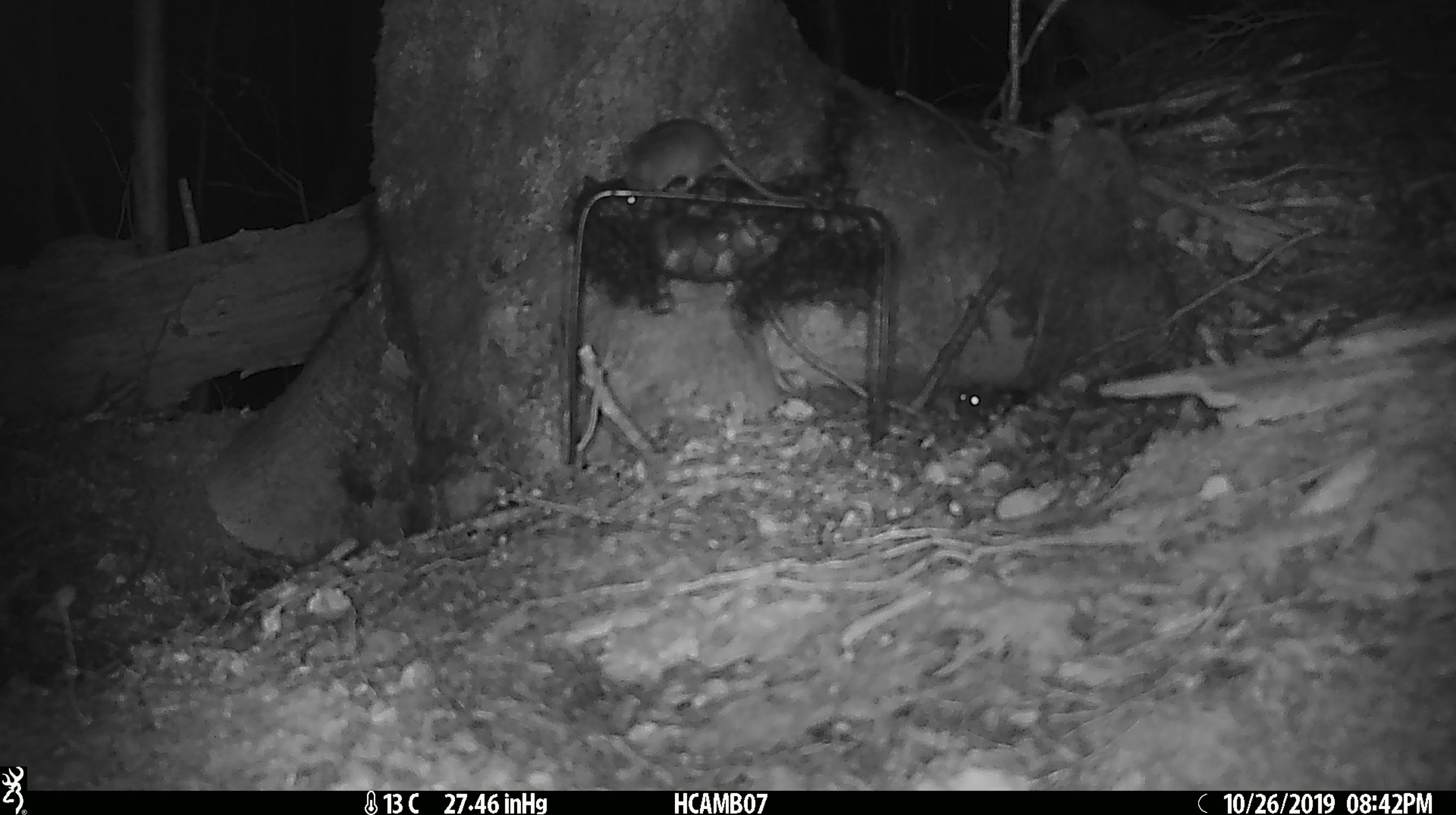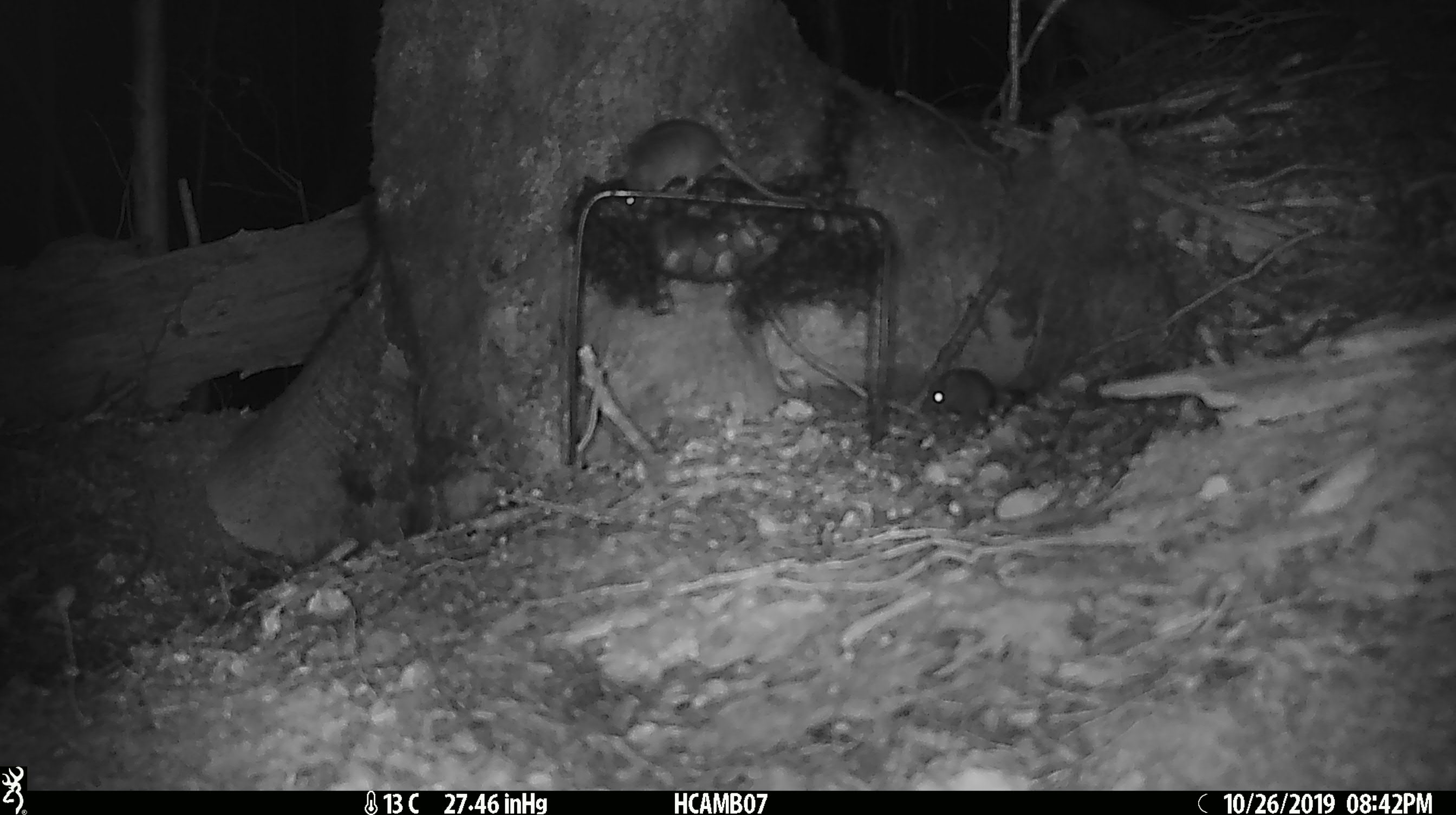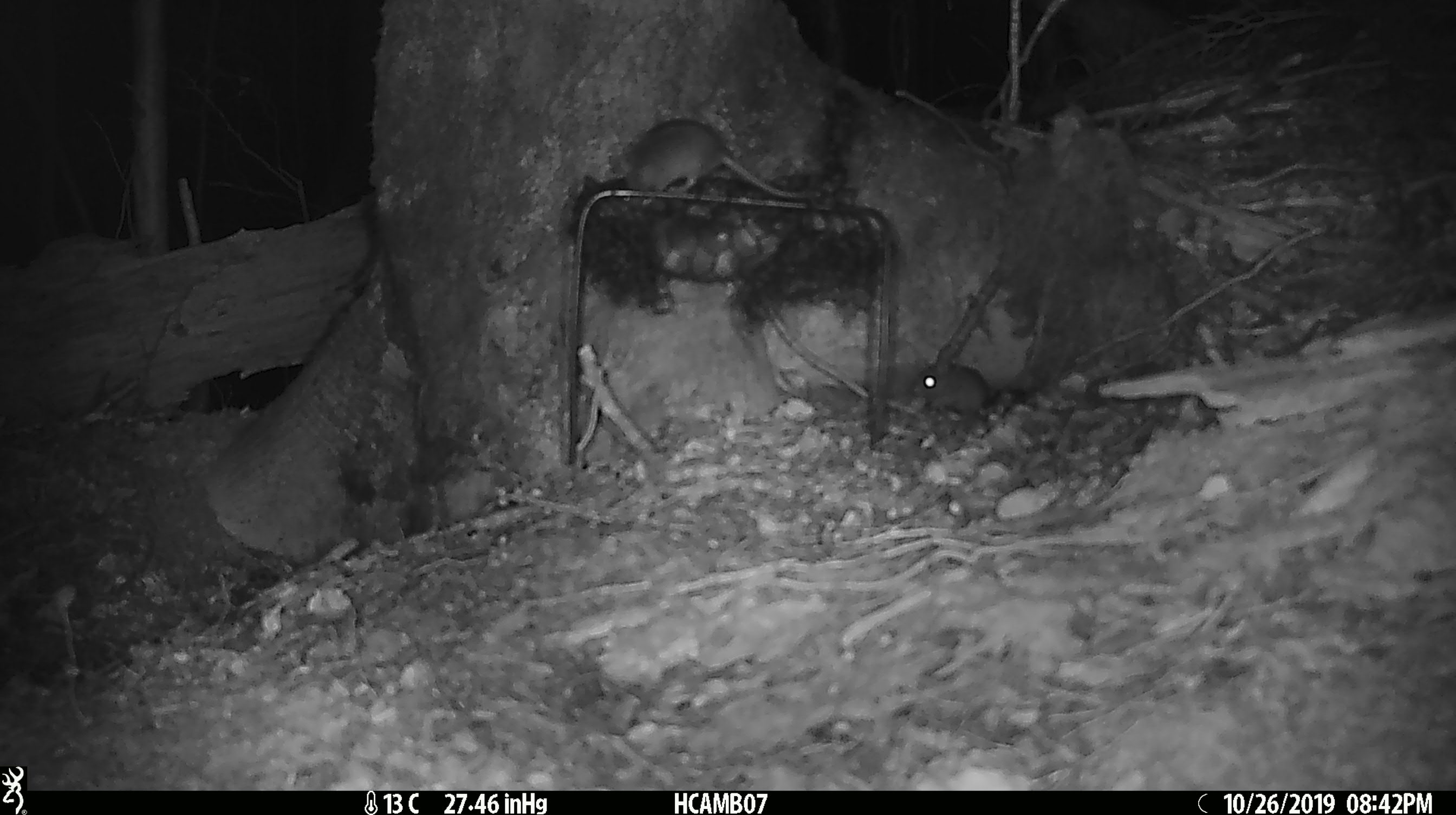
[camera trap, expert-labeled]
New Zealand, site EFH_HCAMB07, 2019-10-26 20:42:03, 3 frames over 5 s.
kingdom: Animalia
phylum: Chordata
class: Mammalia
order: Rodentia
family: Muridae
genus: Mus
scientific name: Mus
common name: mouse